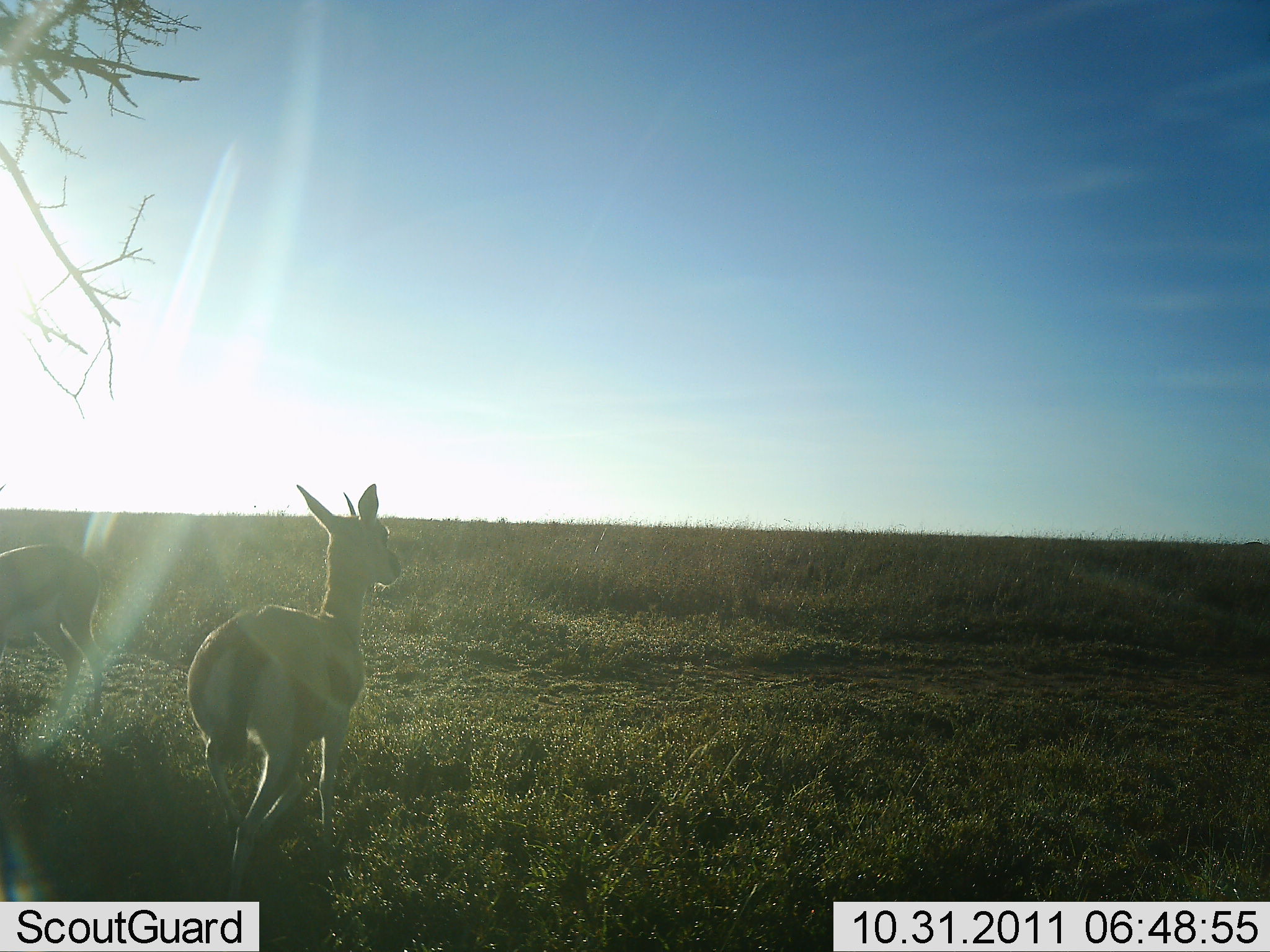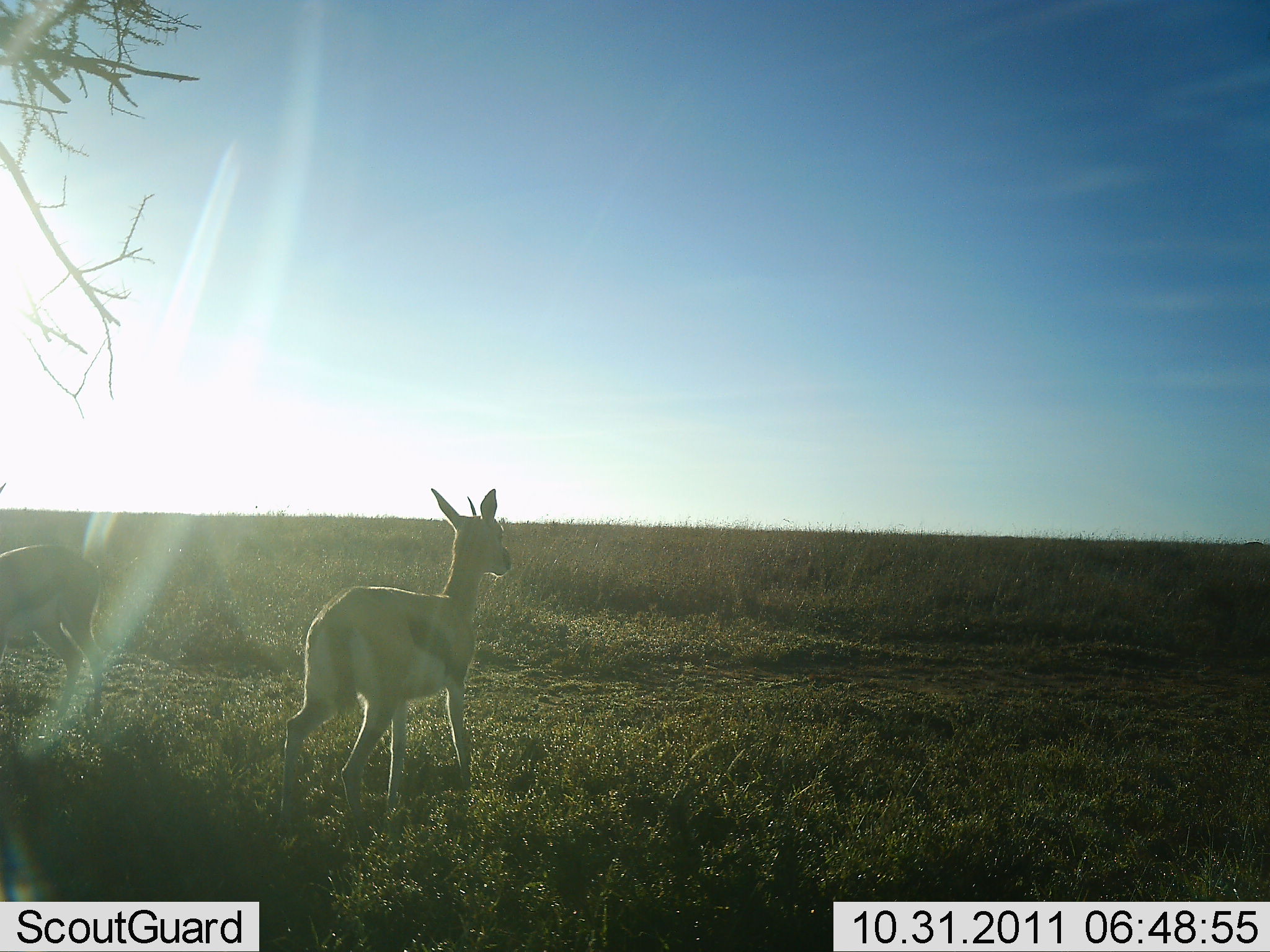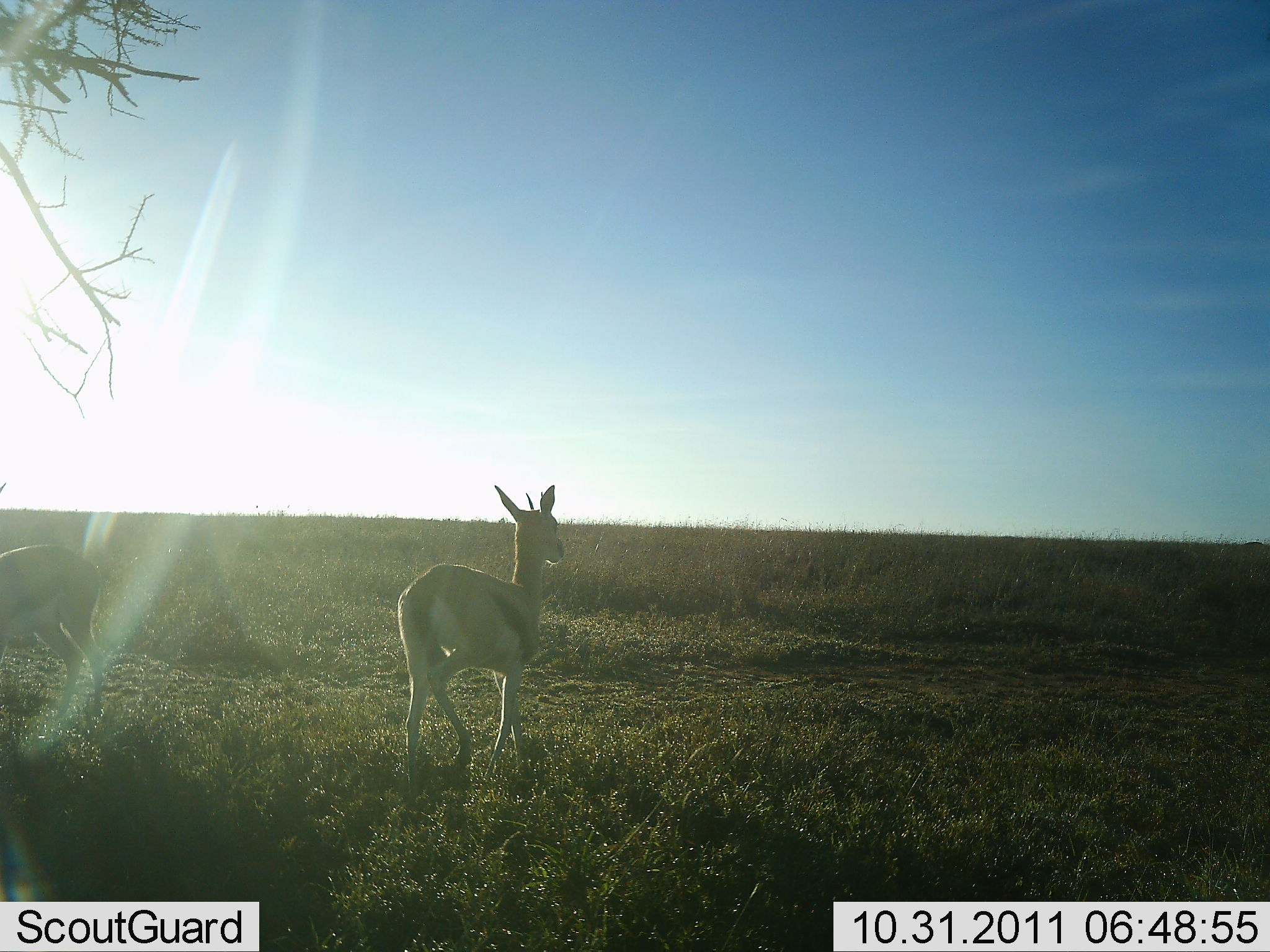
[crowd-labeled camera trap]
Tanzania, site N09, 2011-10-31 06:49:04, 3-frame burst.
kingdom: Animalia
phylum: Chordata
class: Mammalia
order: Artiodactyla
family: Bovidae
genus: Eudorcas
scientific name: Eudorcas thomsonii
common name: thomson's gazelle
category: gazellethomsons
Gazellethomsons (thomson's gazelle) (Eudorcas thomsonii), count 2. Behavior (volunteer vote fractions): standing 55%, resting 0%, moving 91%, interacting 0%. Young present (vote fraction): 0%. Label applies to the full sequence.